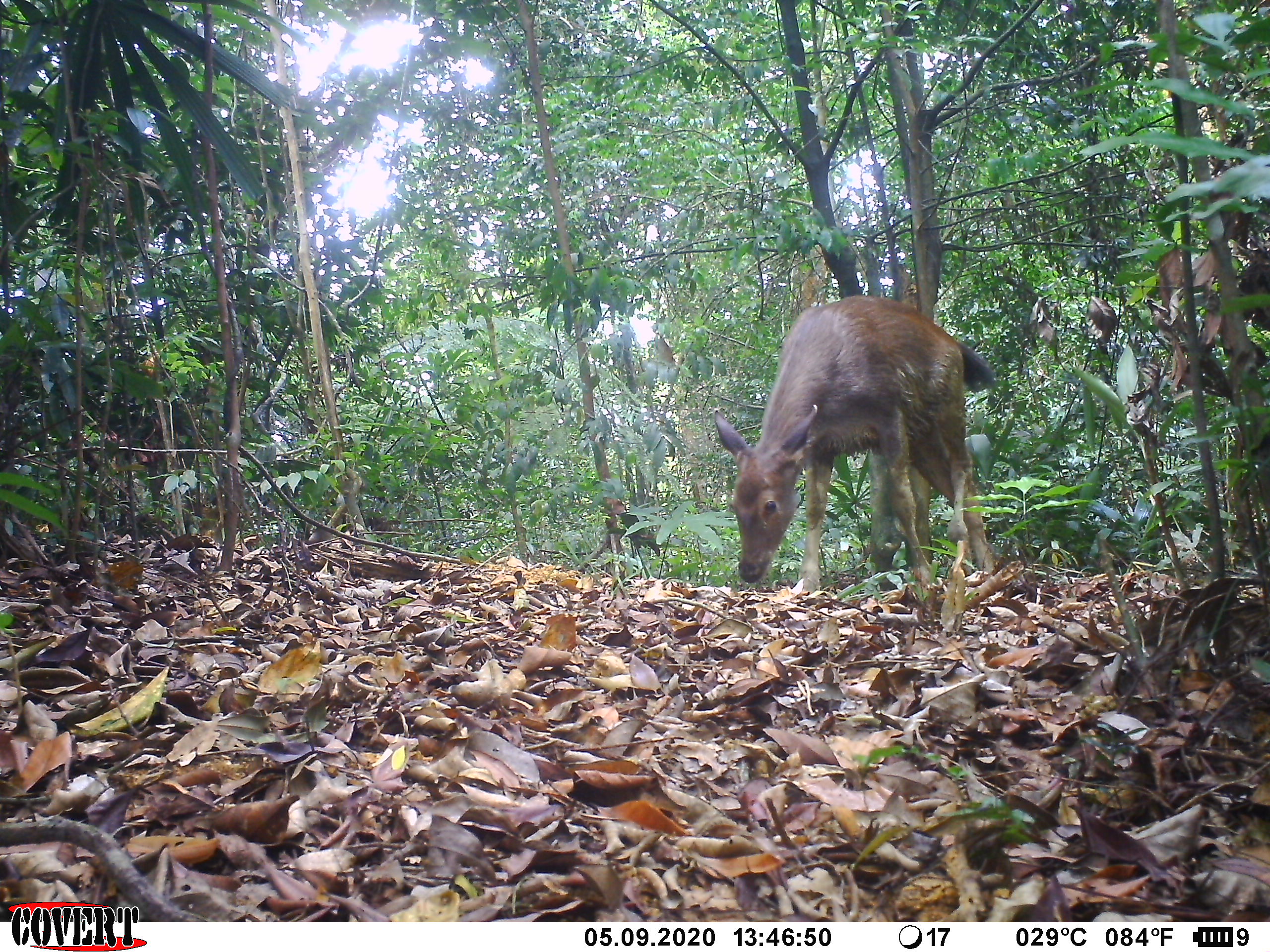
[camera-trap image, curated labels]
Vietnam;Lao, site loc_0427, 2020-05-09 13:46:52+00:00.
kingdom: Animalia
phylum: Chordata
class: Mammalia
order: Artiodactyla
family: Cervidae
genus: Rusa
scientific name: Rusa unicolor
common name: sambar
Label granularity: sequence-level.